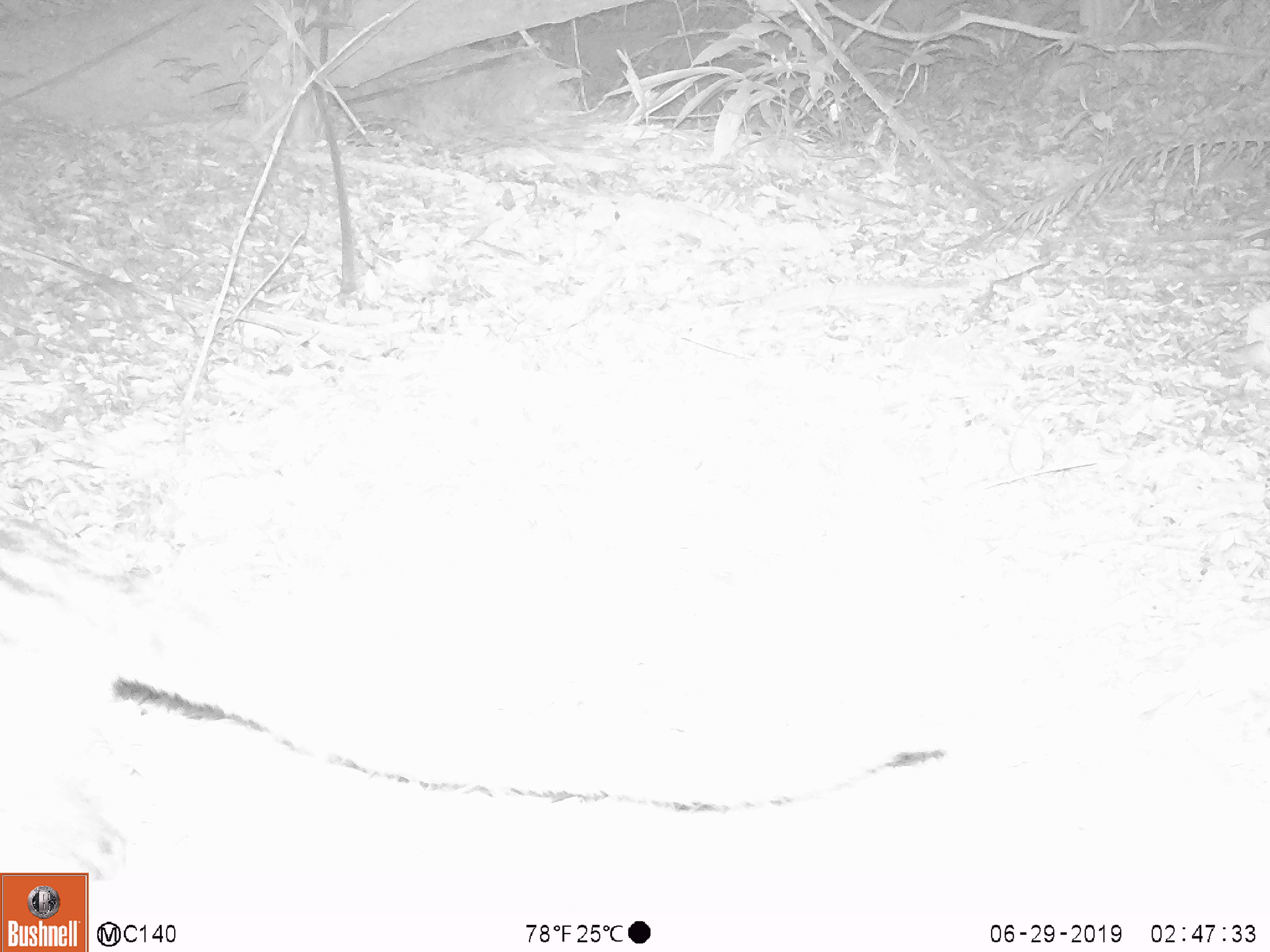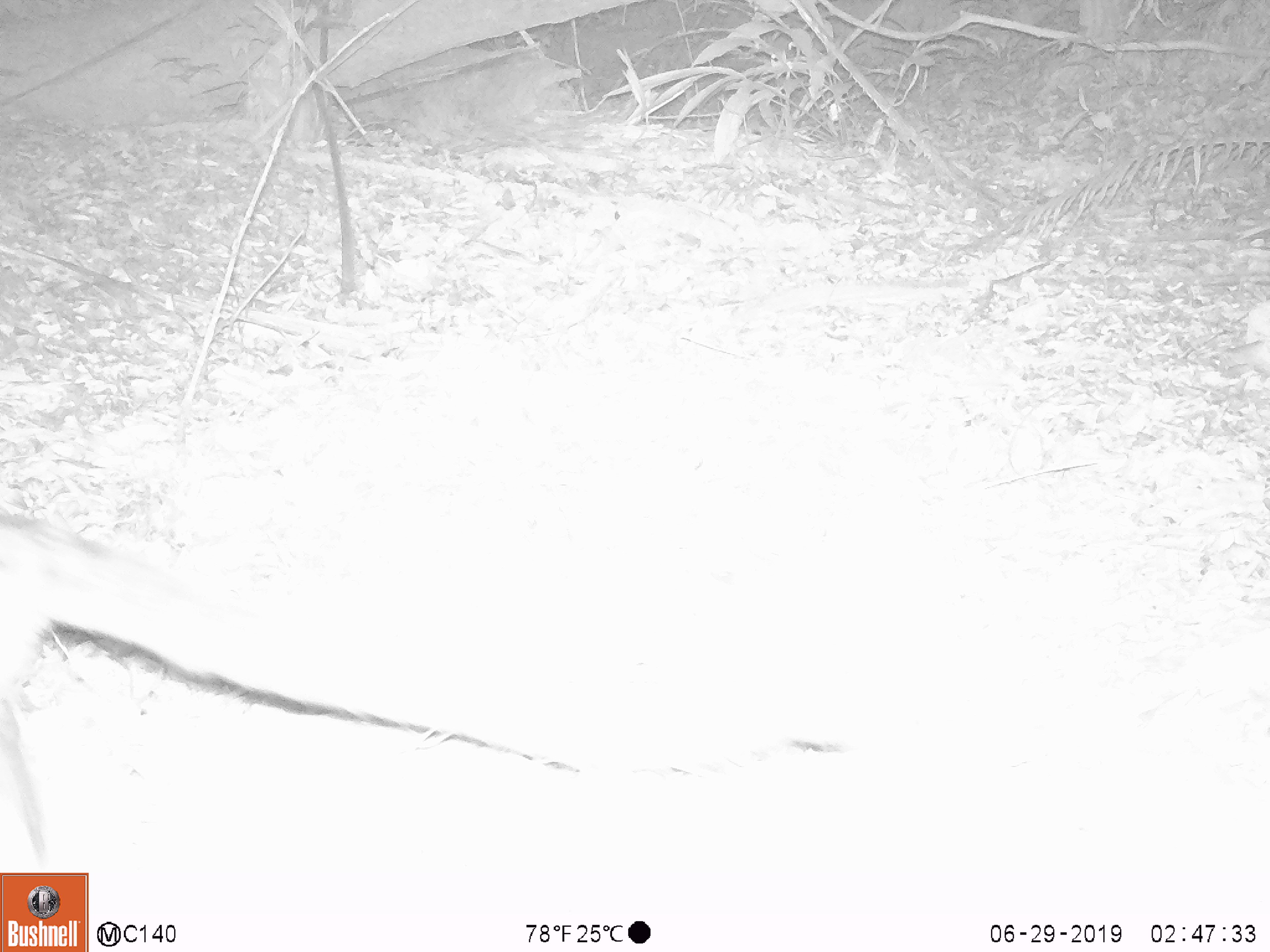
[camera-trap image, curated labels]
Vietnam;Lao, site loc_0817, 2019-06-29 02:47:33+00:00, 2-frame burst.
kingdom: Animalia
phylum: Chordata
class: Mammalia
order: Carnivora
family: Viverridae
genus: Paradoxurus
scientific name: Paradoxurus hermaphroditus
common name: common palm civet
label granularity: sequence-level